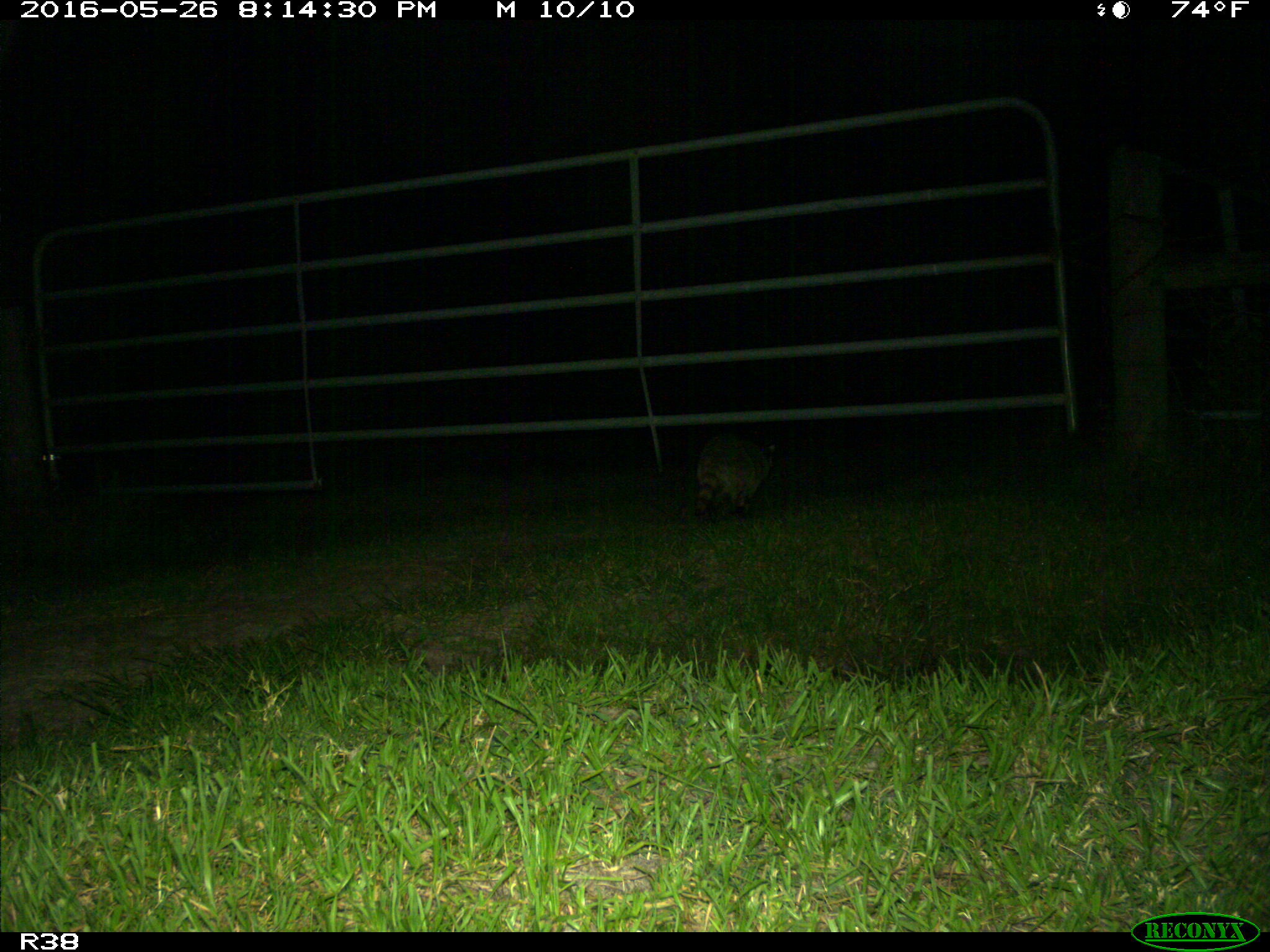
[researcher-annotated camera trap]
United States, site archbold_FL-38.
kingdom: Animalia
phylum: Chordata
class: Mammalia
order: Carnivora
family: Procyonidae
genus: Procyon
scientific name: Procyon lotor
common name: common raccoon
Procyon lotor (common raccoon).